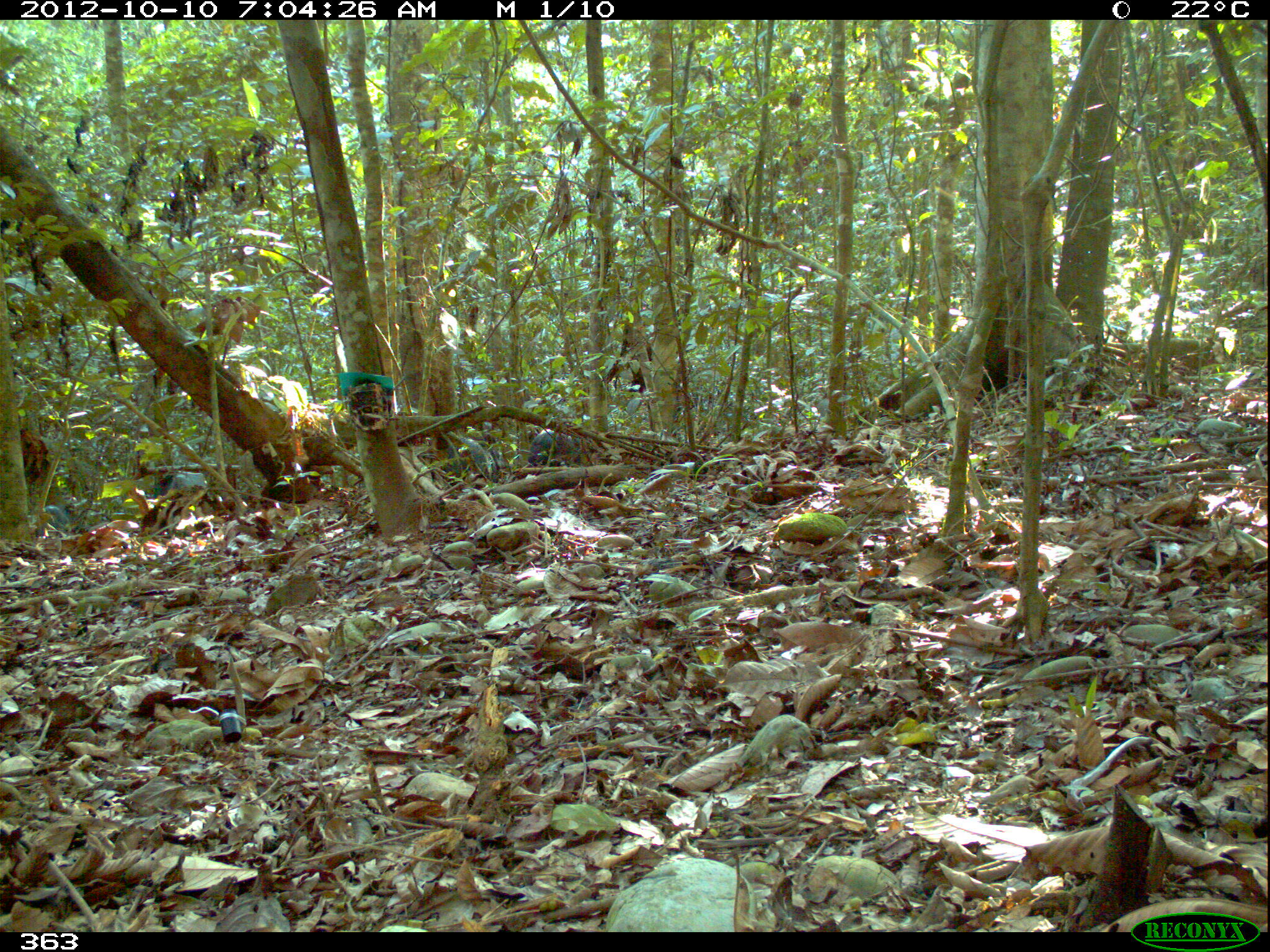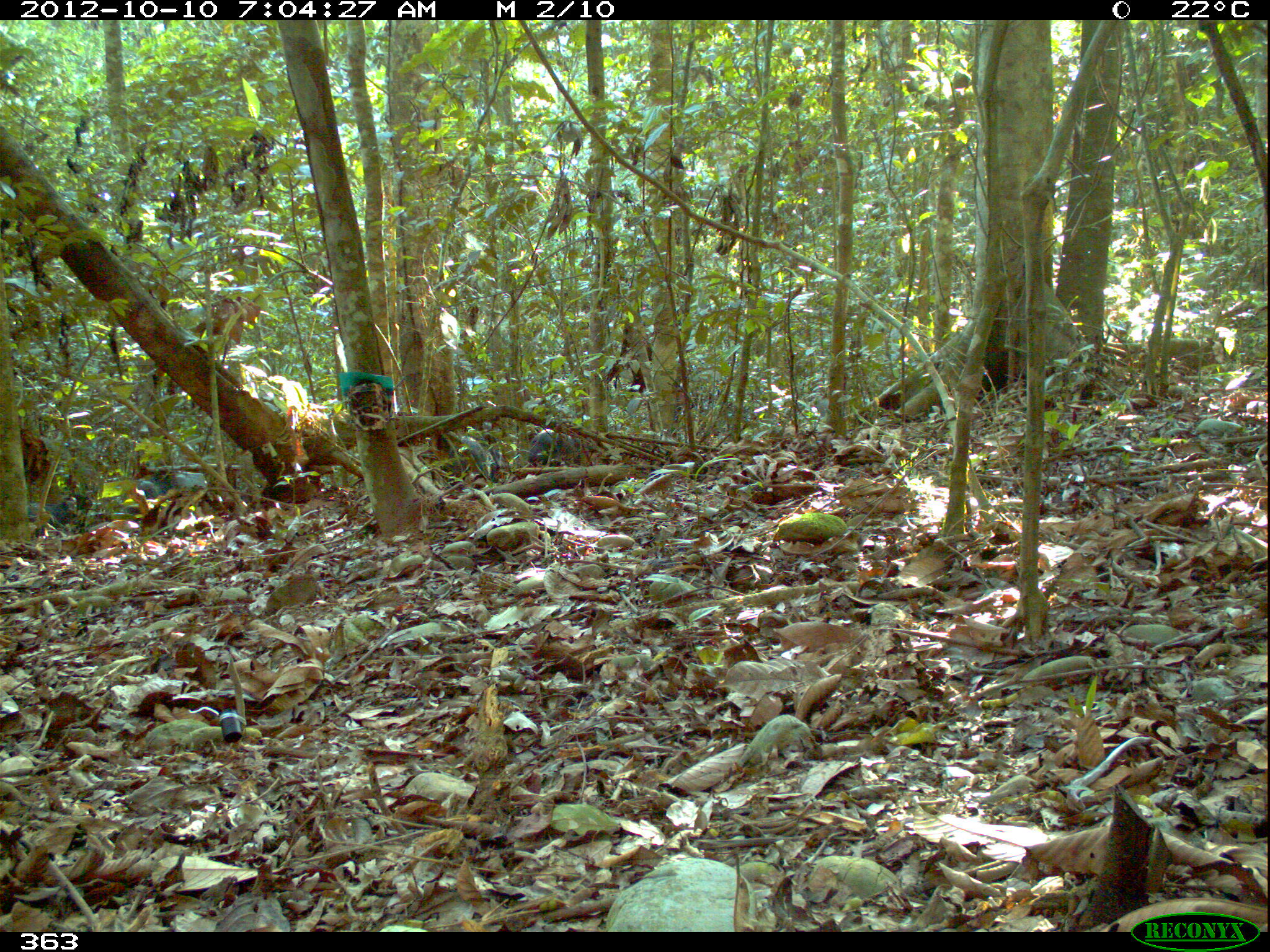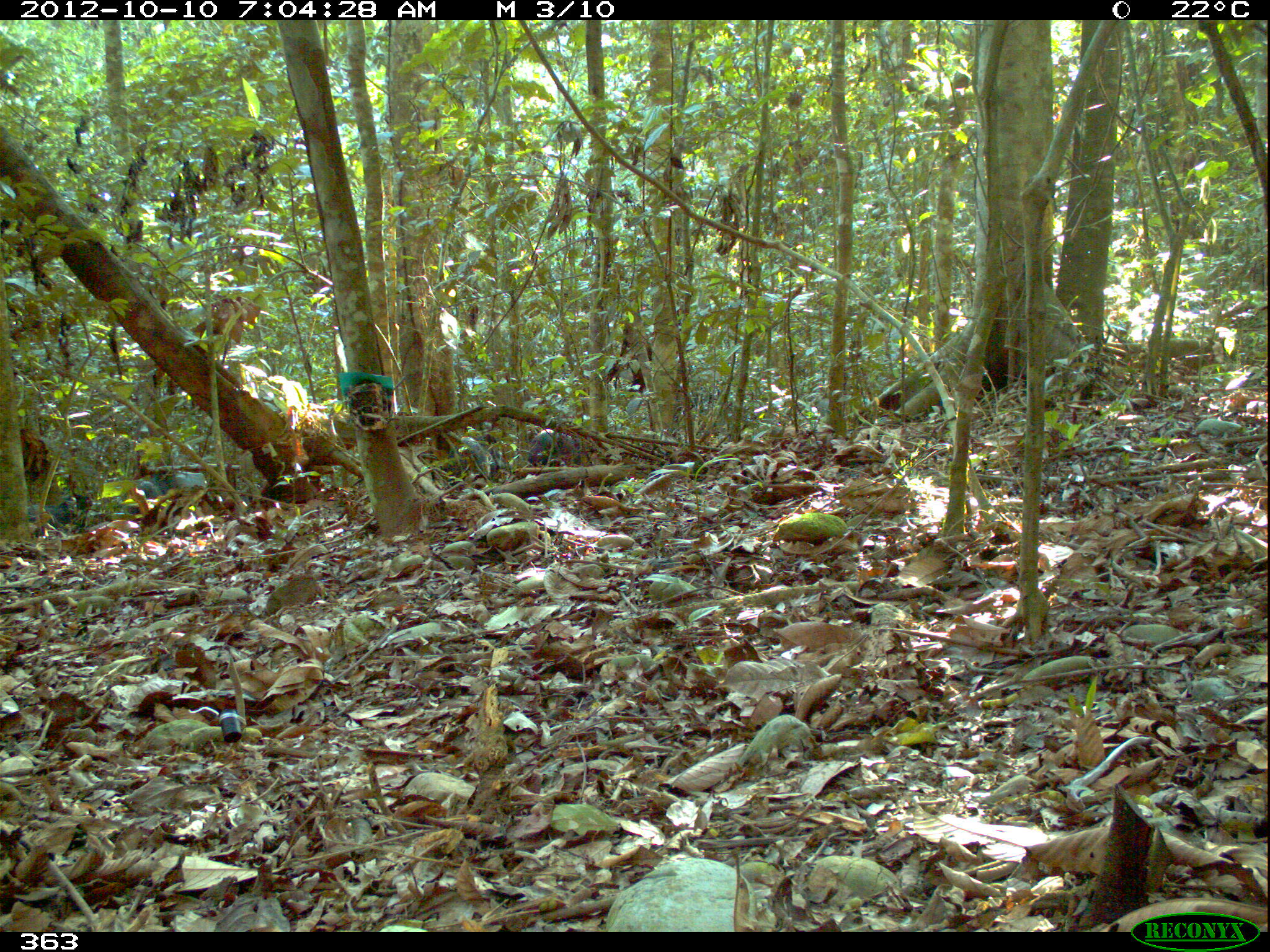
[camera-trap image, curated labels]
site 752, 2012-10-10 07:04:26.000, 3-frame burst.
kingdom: Animalia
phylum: Chordata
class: Mammalia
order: Artiodactyla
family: Tayassuidae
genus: Tayassu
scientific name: Tayassu pecari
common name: white-lipped peccary